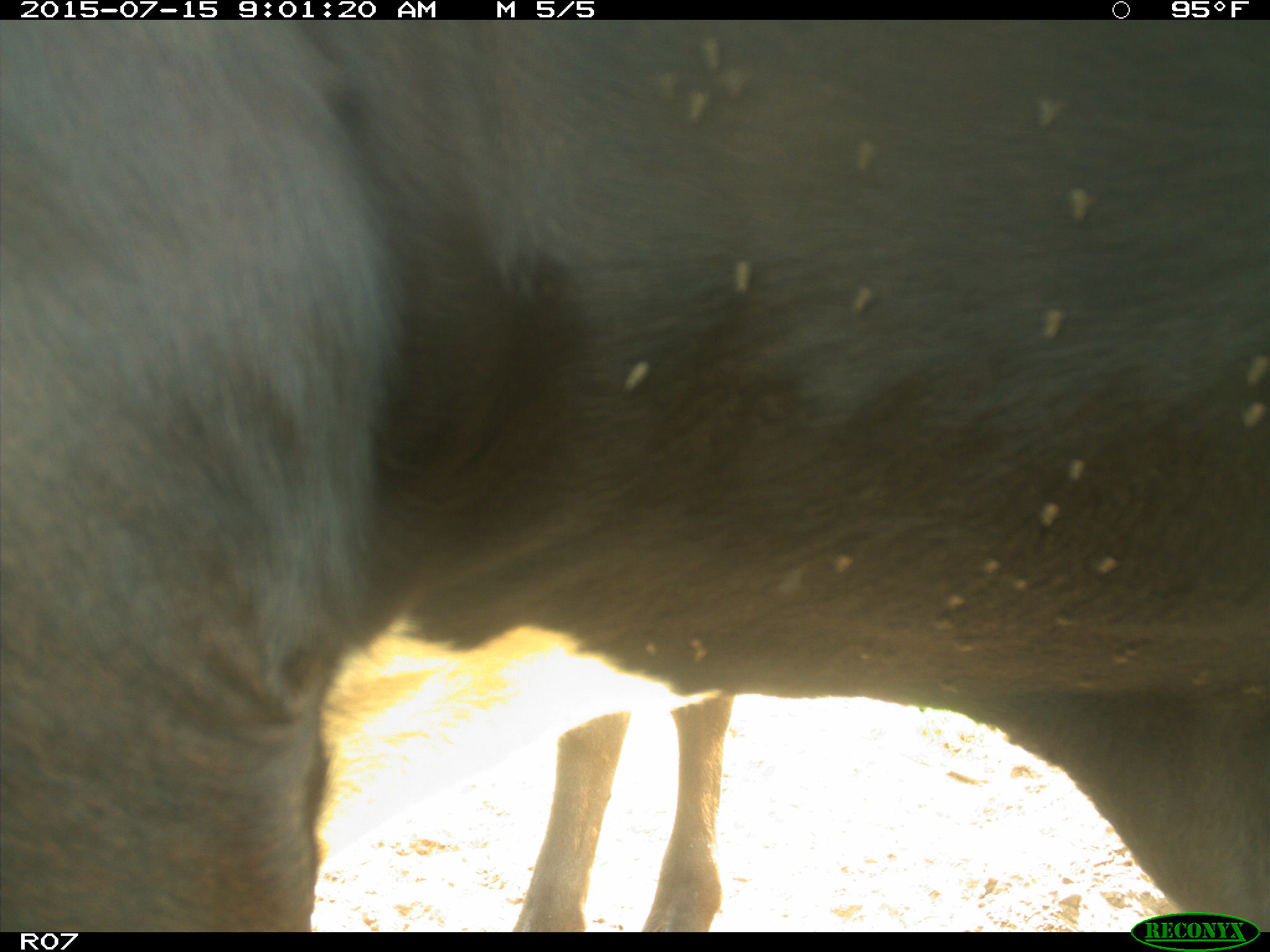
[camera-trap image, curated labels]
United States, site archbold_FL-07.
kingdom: Animalia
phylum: Chordata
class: Mammalia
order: Artiodactyla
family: Bovidae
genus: Bos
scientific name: Bos taurus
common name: domestic cow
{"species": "Bos taurus (domestic cow)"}